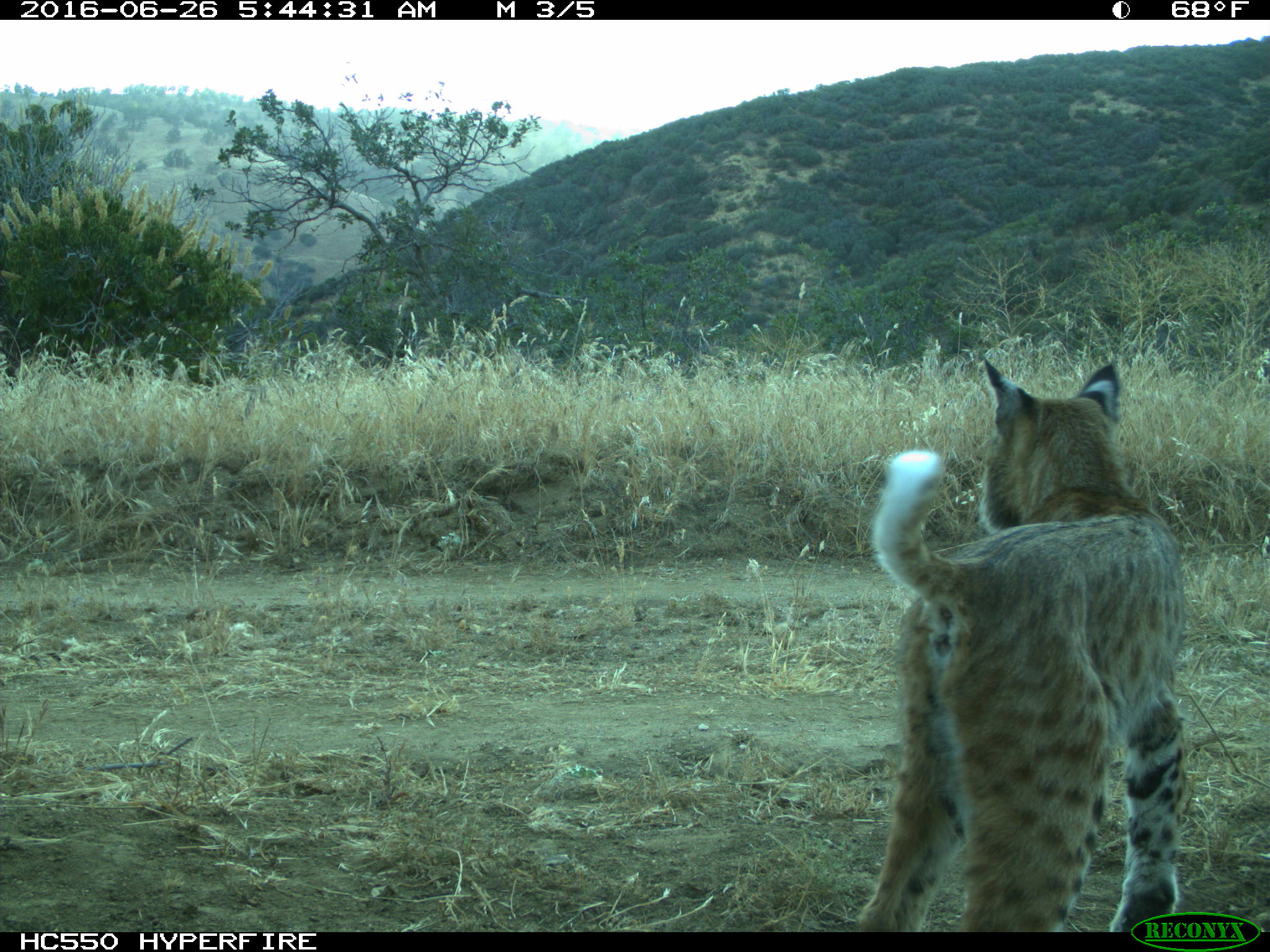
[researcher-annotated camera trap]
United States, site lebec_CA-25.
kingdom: Animalia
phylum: Chordata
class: Mammalia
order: Carnivora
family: Felidae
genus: Lynx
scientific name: Lynx rufus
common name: bobcat